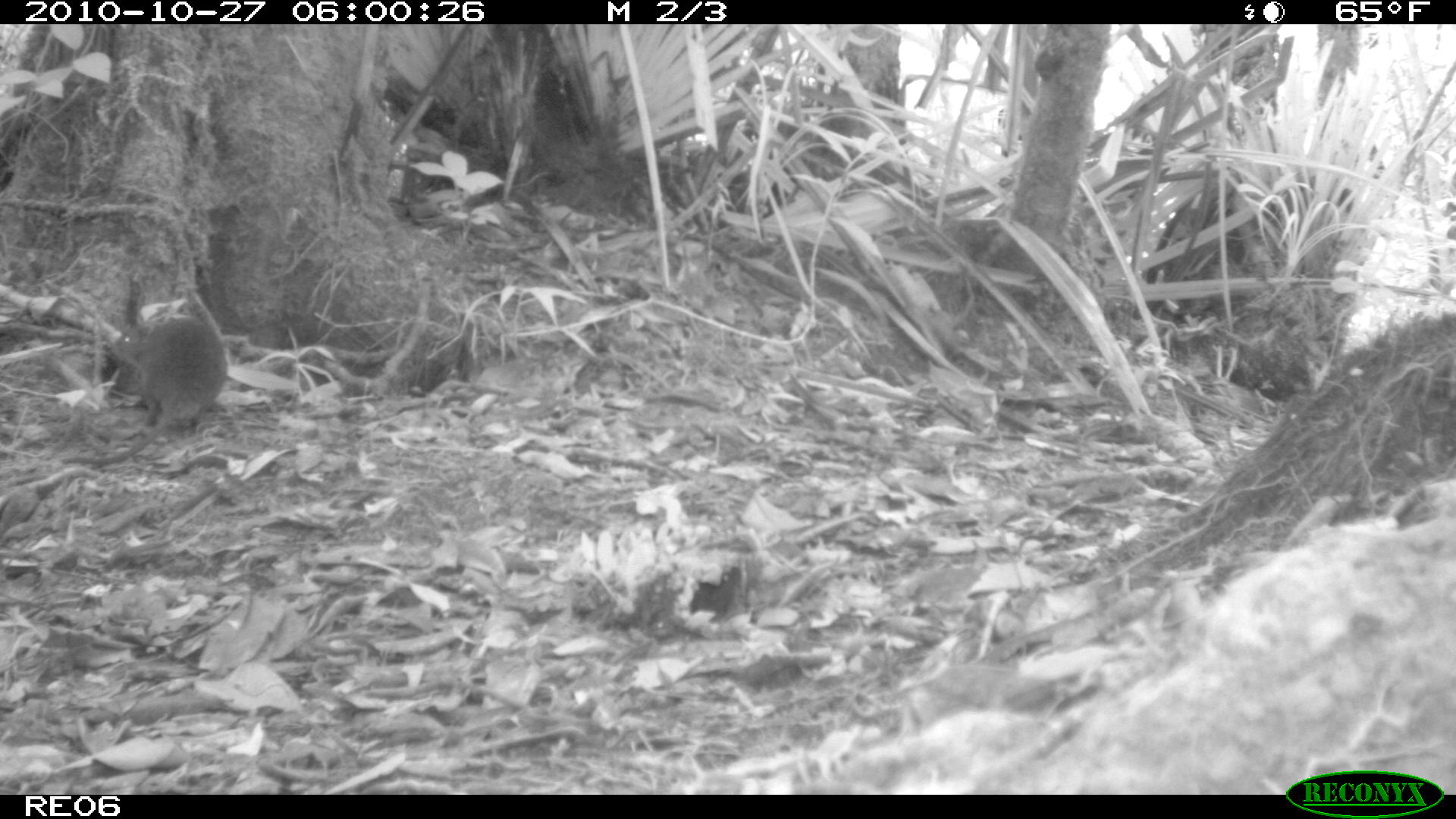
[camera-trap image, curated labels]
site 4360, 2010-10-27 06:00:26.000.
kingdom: Animalia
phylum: Chordata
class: Mammalia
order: Rodentia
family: Muridae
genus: Rattus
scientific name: Rattus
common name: rodent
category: unknown rat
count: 1